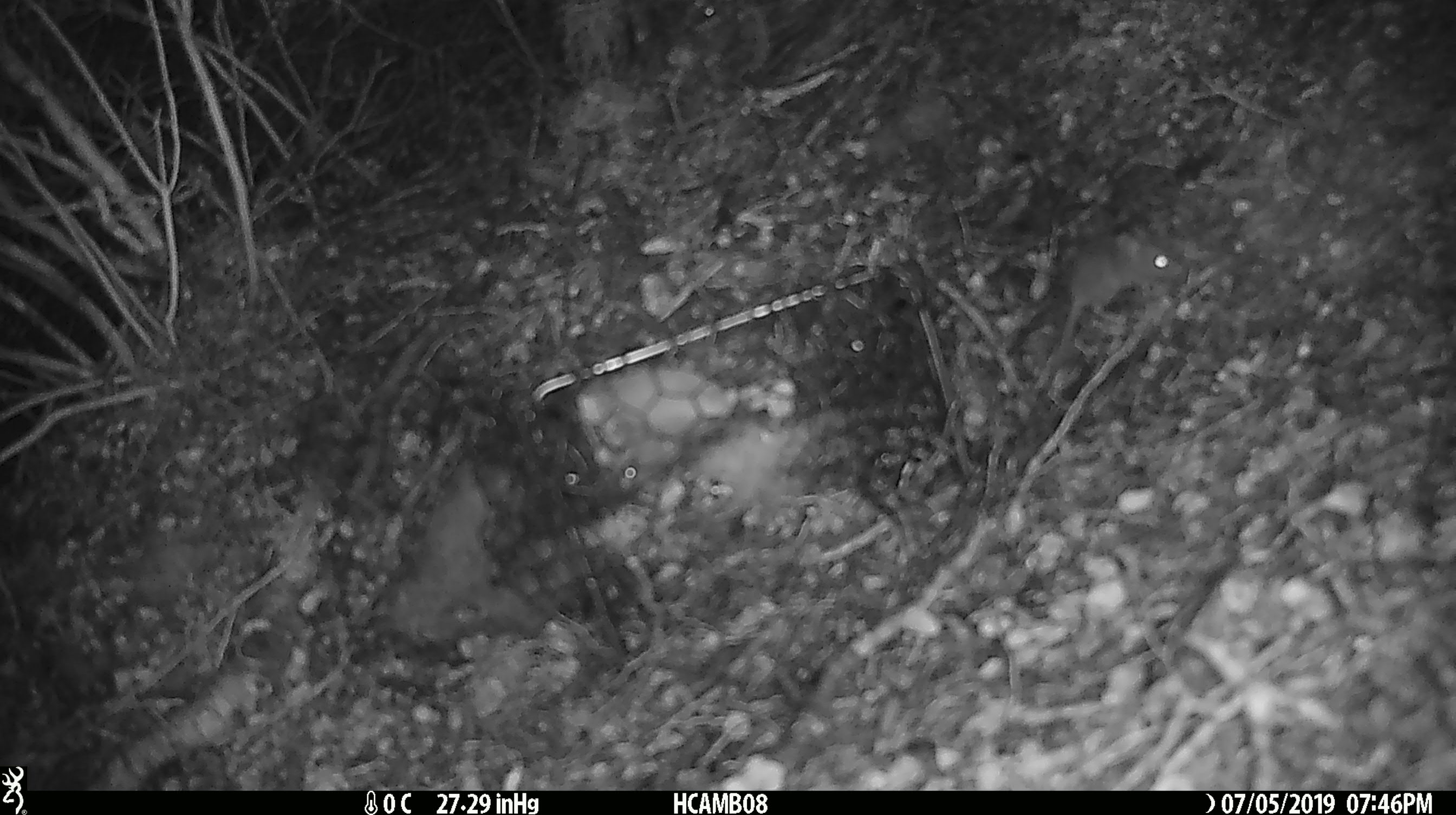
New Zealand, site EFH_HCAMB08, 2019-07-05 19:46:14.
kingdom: Animalia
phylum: Chordata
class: Mammalia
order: Rodentia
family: Muridae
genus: Mus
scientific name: Mus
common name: mouse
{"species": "mouse (Mus)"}